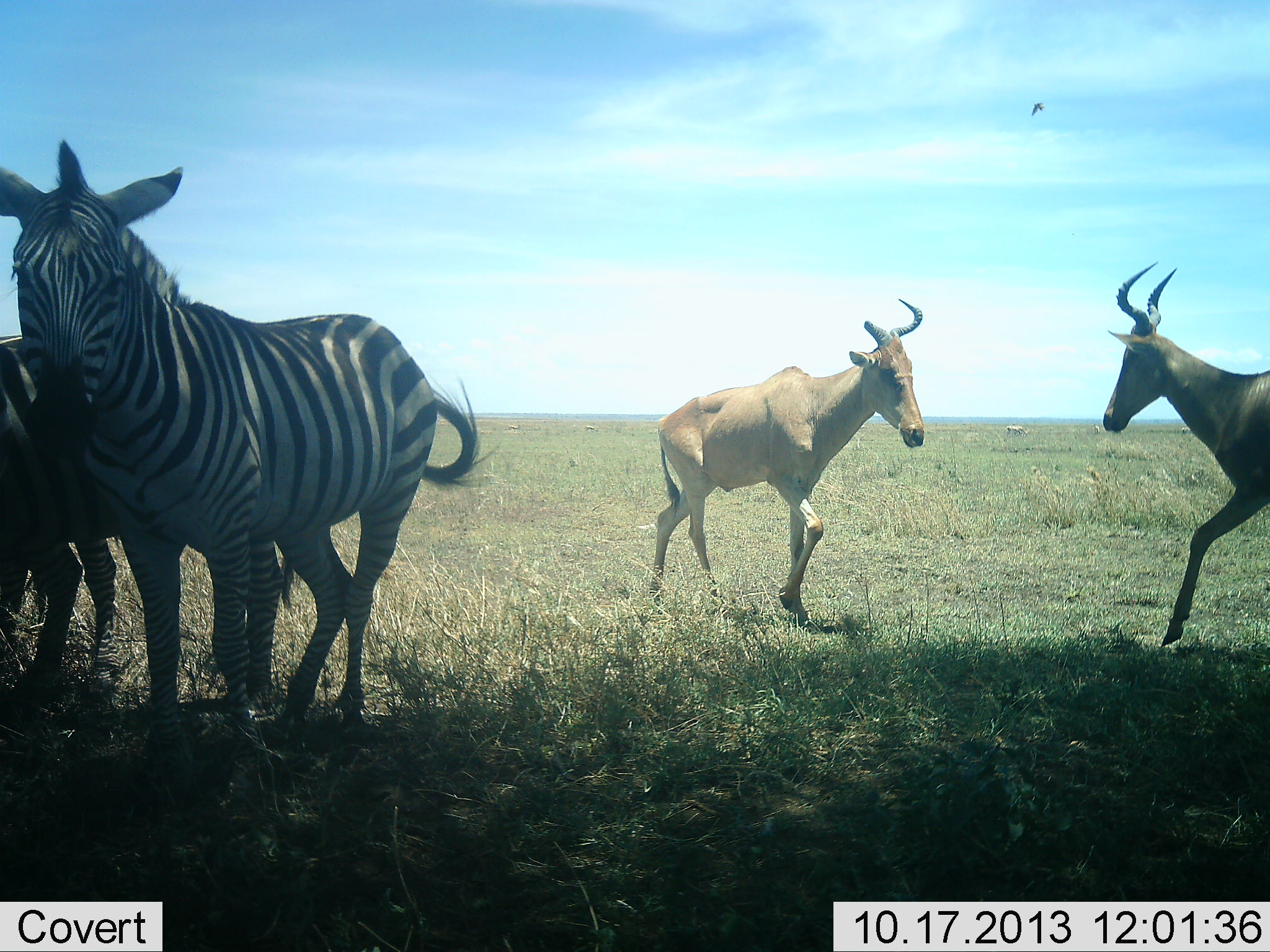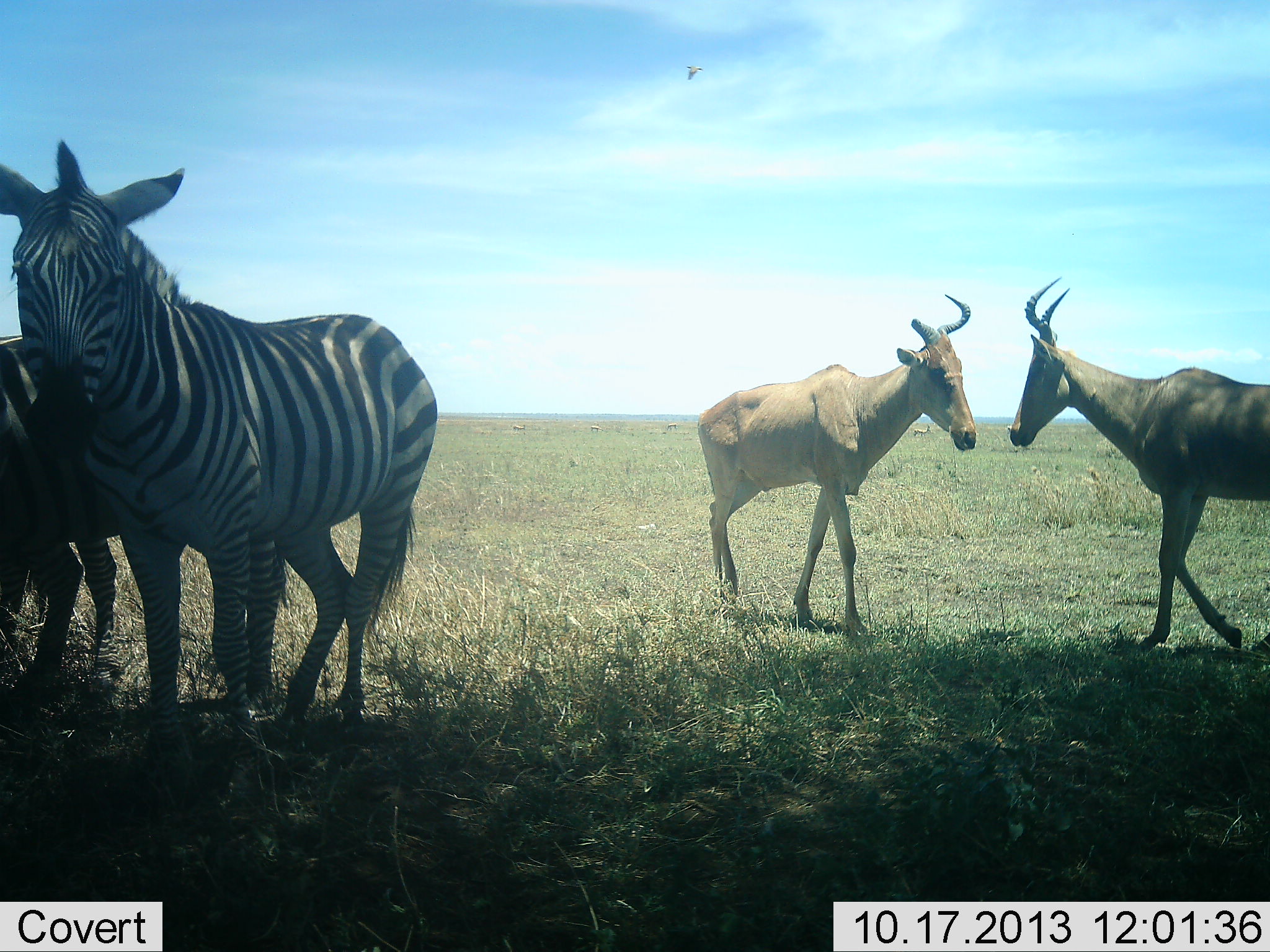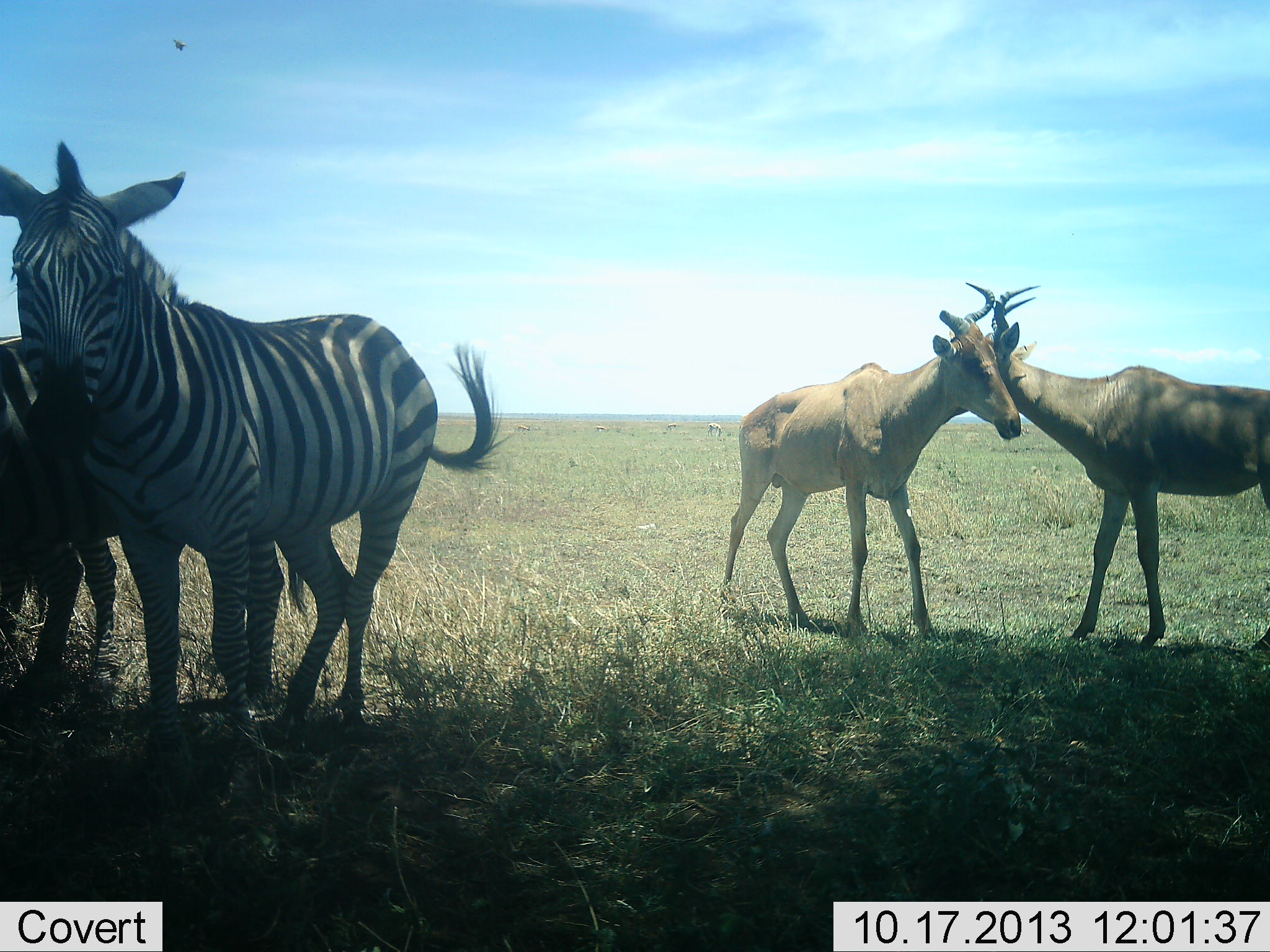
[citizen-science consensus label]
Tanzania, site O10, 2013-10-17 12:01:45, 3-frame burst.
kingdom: Animalia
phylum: Chordata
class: Mammalia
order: Artiodactyla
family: Bovidae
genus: Alcelaphus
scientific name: Alcelaphus buselaphus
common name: hartebeest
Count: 2.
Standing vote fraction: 14%.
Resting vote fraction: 0%.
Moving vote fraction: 50%.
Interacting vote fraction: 77%.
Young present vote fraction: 0%.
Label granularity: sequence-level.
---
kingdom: Animalia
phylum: Chordata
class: Mammalia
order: Perissodactyla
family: Equidae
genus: Equus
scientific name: Equus quagga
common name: plains zebra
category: zebra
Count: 2.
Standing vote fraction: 92%.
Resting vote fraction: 12%.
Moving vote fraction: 0%.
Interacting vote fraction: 8%.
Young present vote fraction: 0%.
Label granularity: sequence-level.